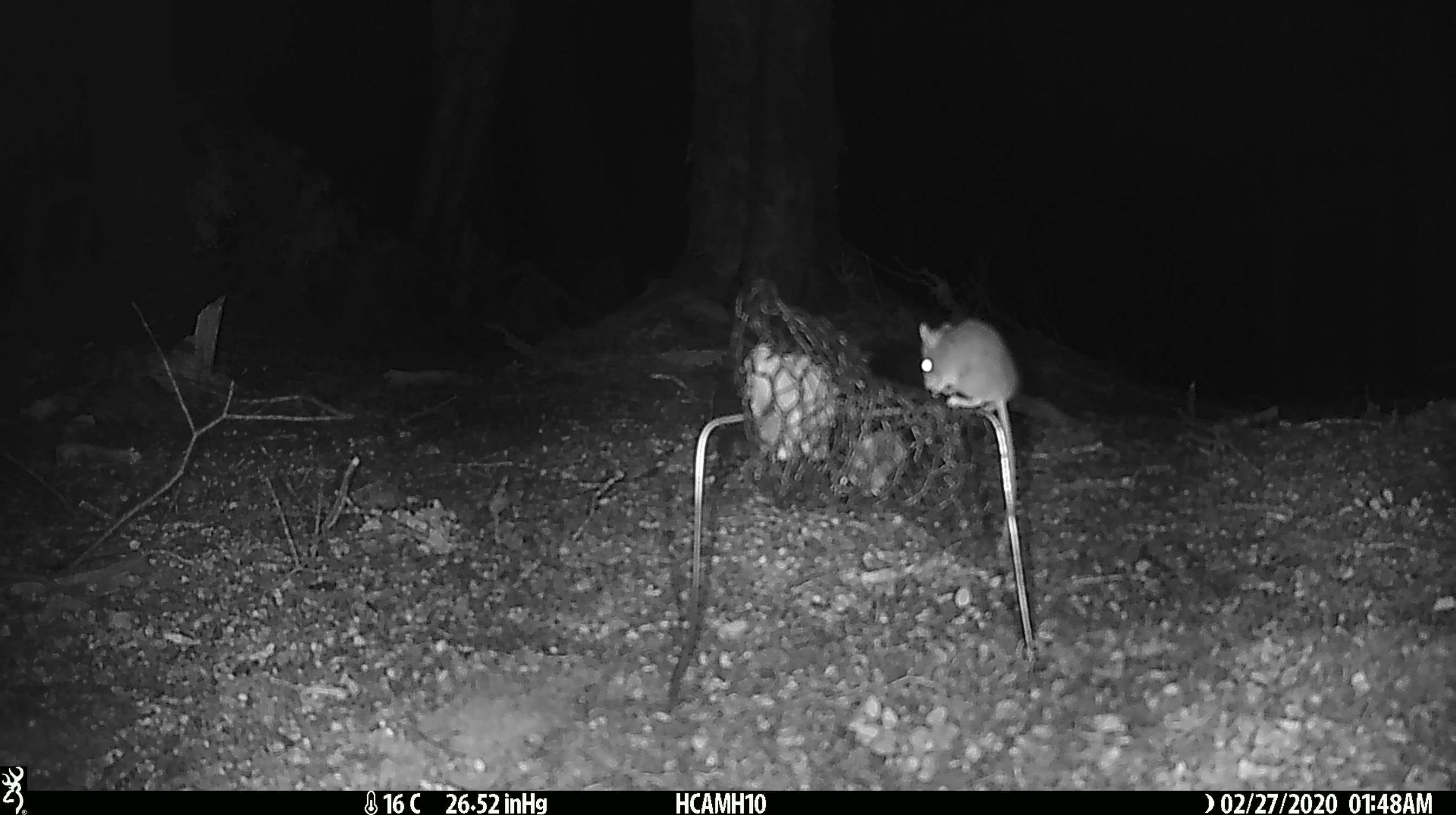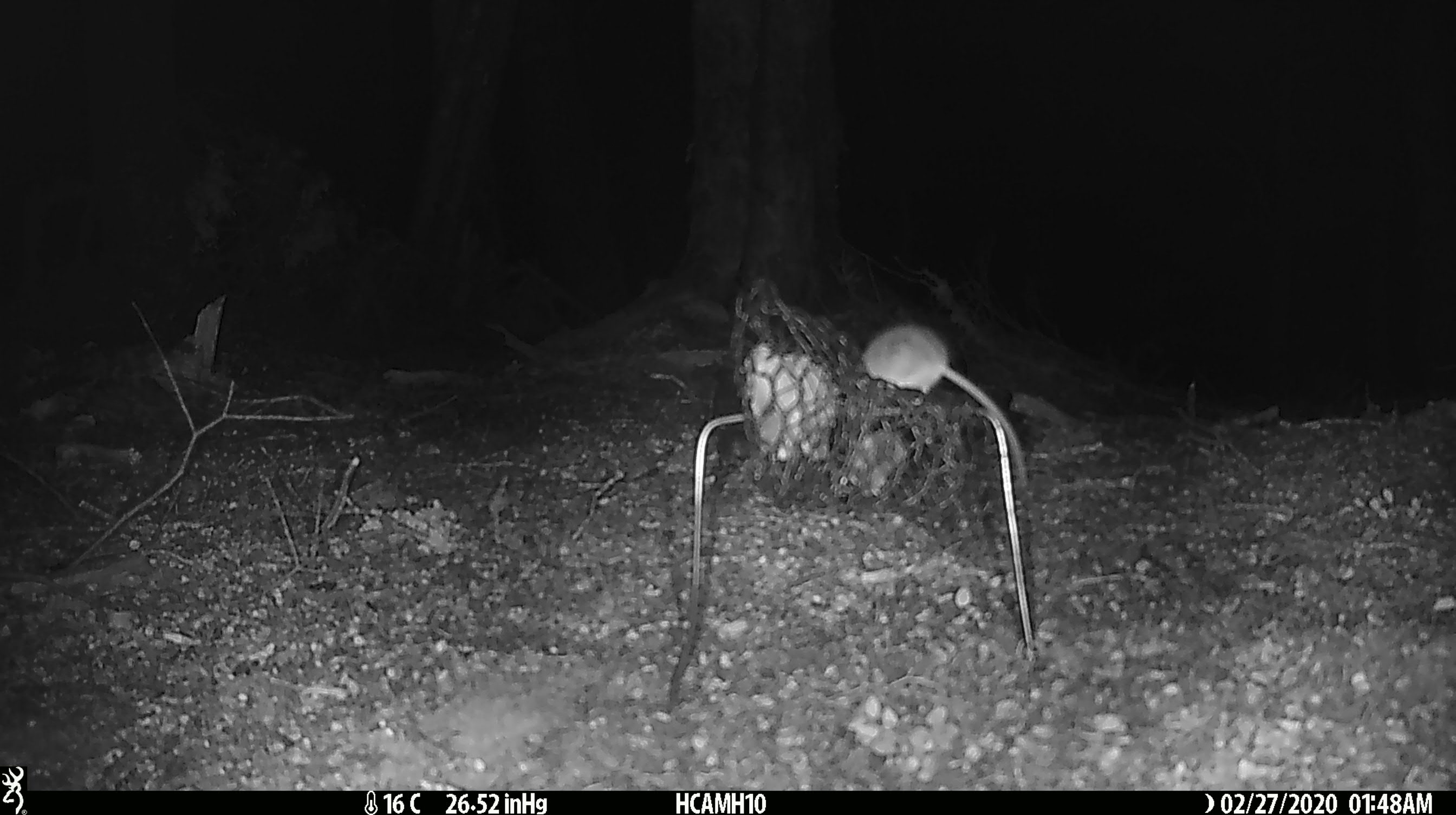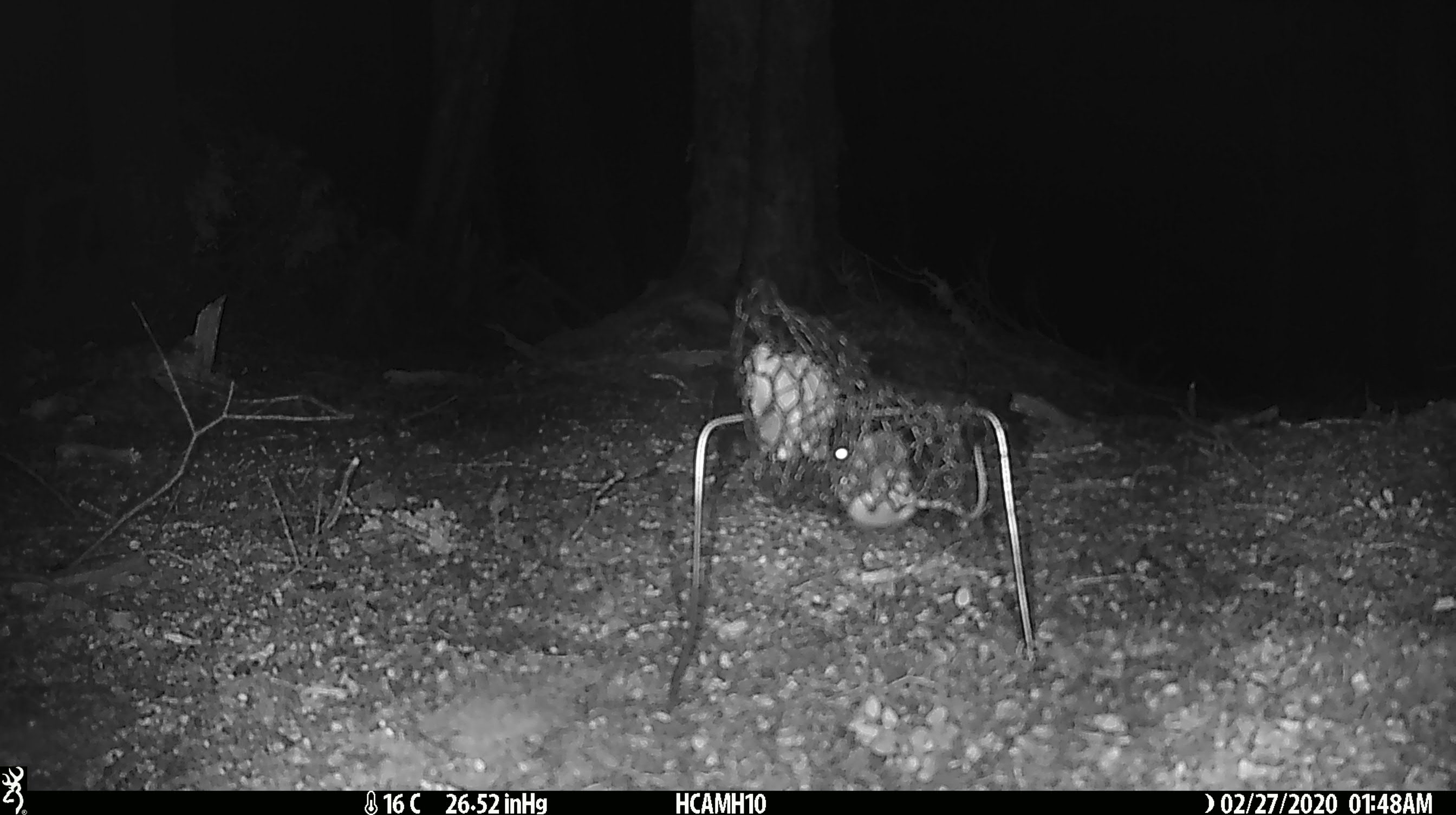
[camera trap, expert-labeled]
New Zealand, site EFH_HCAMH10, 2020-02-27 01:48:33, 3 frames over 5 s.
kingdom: Animalia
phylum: Chordata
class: Mammalia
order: Rodentia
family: Muridae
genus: Mus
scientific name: Mus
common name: mouse